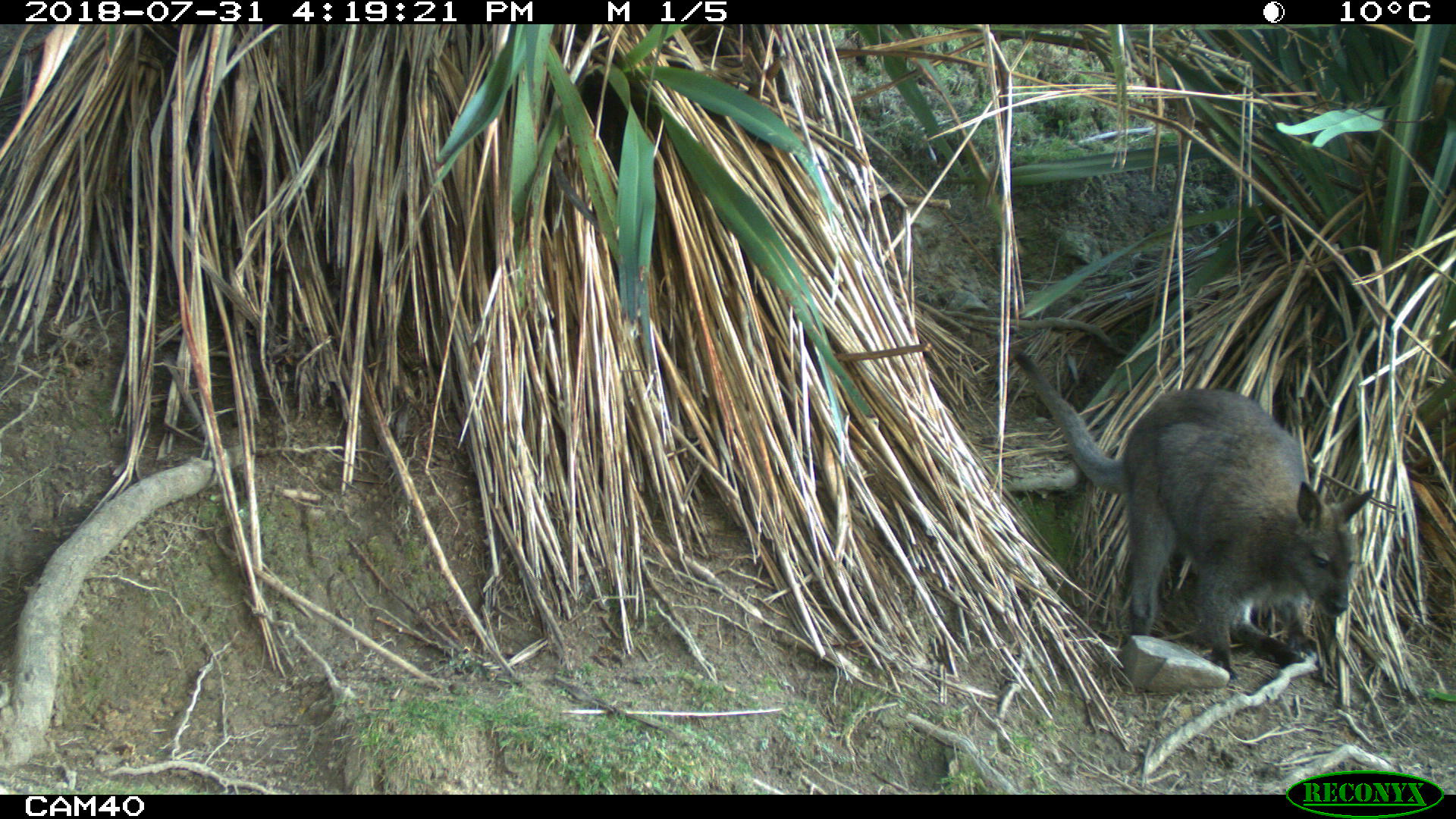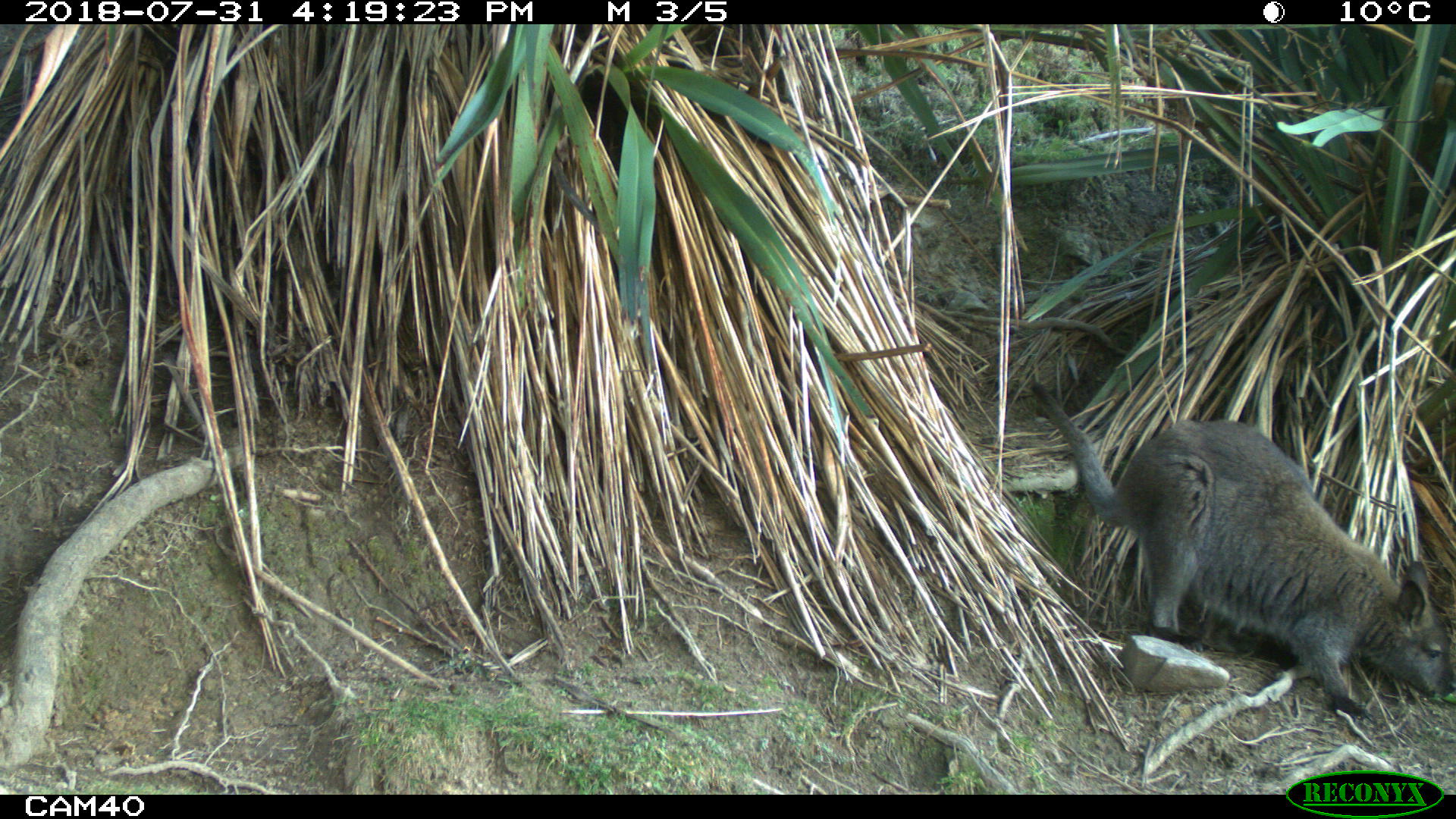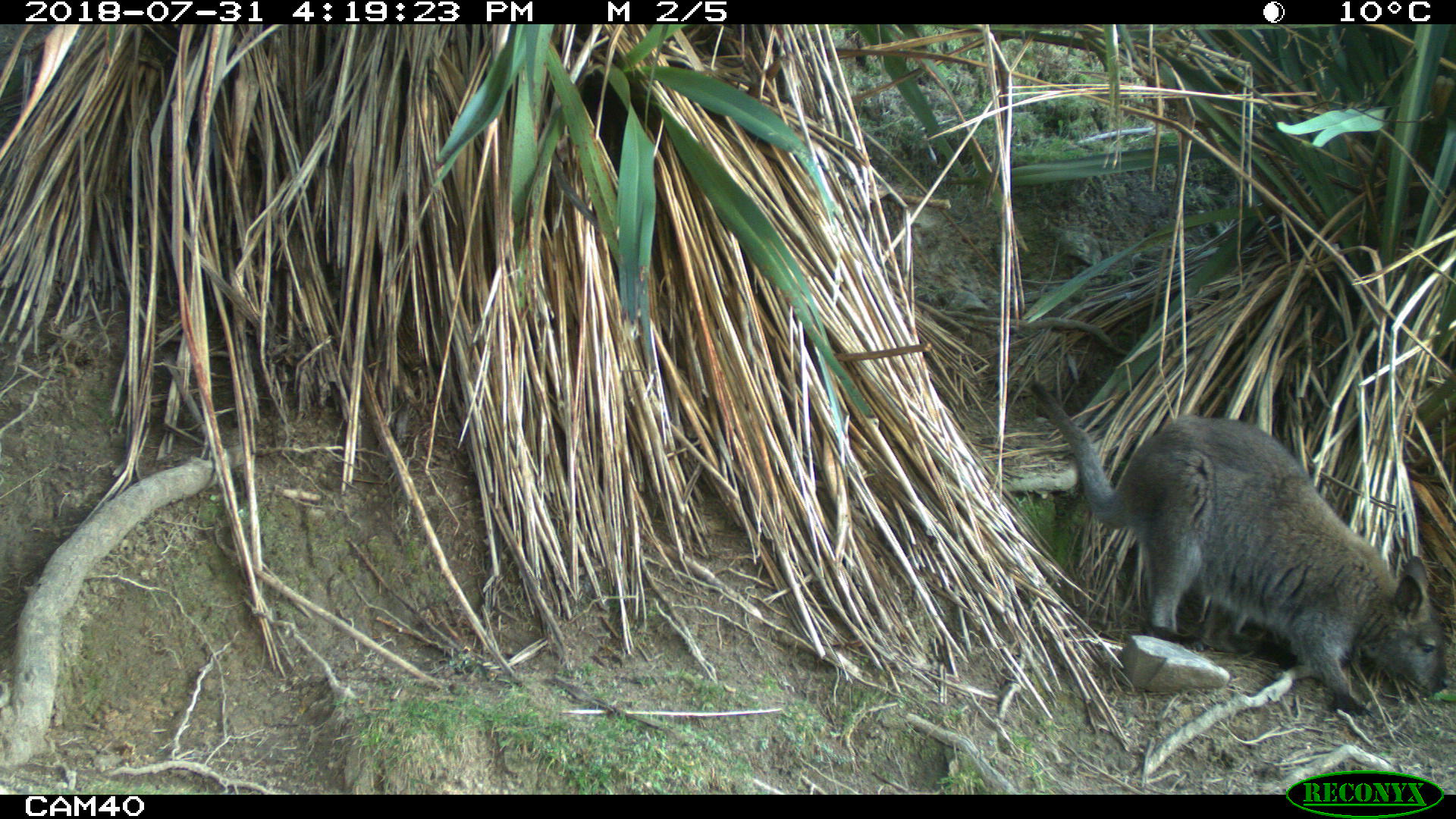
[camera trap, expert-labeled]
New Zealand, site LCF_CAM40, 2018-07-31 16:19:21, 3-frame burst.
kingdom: Animalia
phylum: Chordata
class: Mammalia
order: Diprotodontia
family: Macropodidae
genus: Notamacropus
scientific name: Notamacropus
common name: wallaby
Wallaby (Notamacropus).